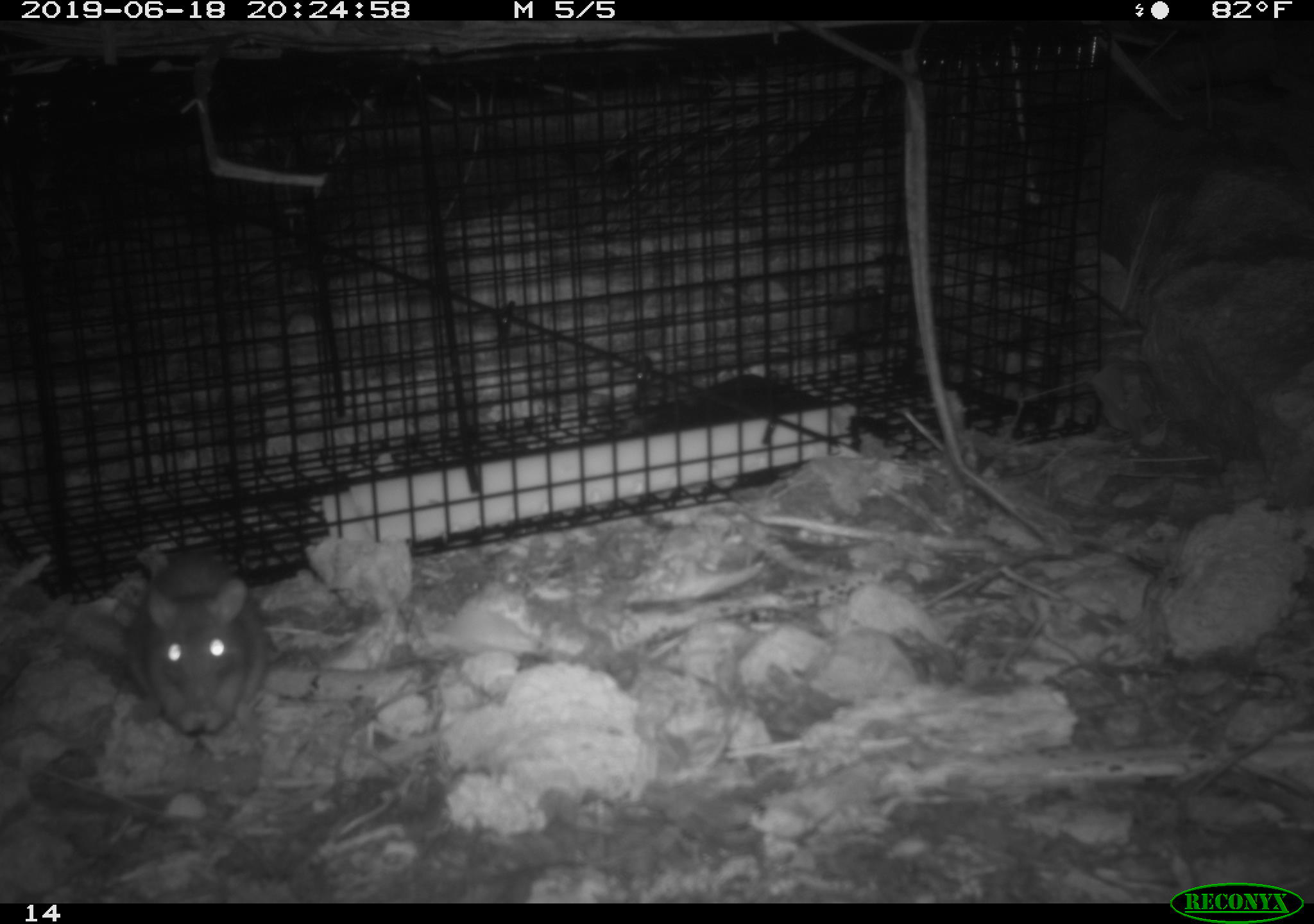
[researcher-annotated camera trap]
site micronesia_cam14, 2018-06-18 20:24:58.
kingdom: Animalia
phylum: Chordata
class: Mammalia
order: Rodentia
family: Muridae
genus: Rattus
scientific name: Rattus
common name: rat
Rat (Rattus).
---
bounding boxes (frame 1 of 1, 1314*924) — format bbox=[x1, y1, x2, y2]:
rat: bbox=[126, 545, 268, 742]